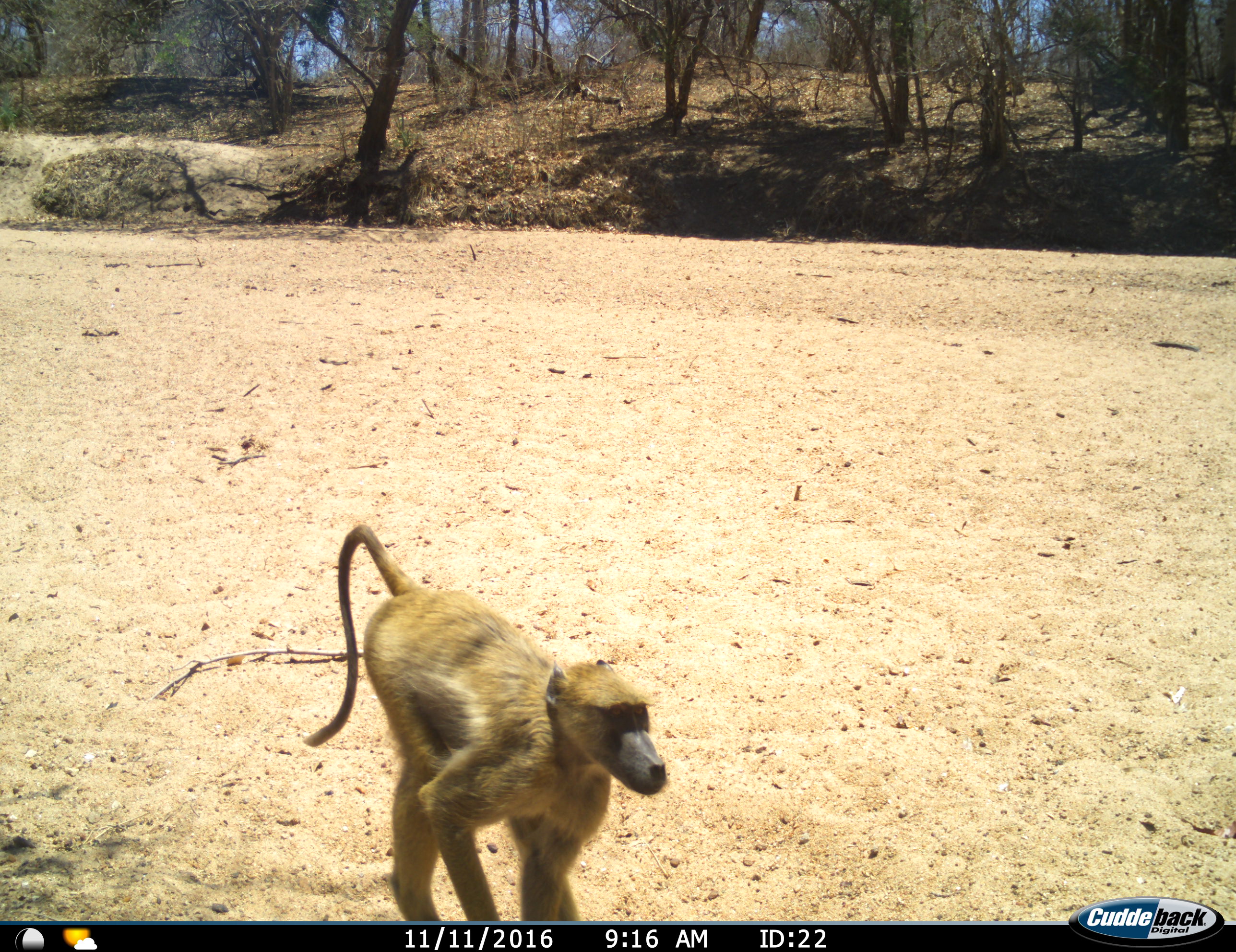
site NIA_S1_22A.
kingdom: Animalia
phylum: Chordata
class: Mammalia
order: Primates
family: Cercopithecidae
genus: Papio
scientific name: Papio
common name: baboon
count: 1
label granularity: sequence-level